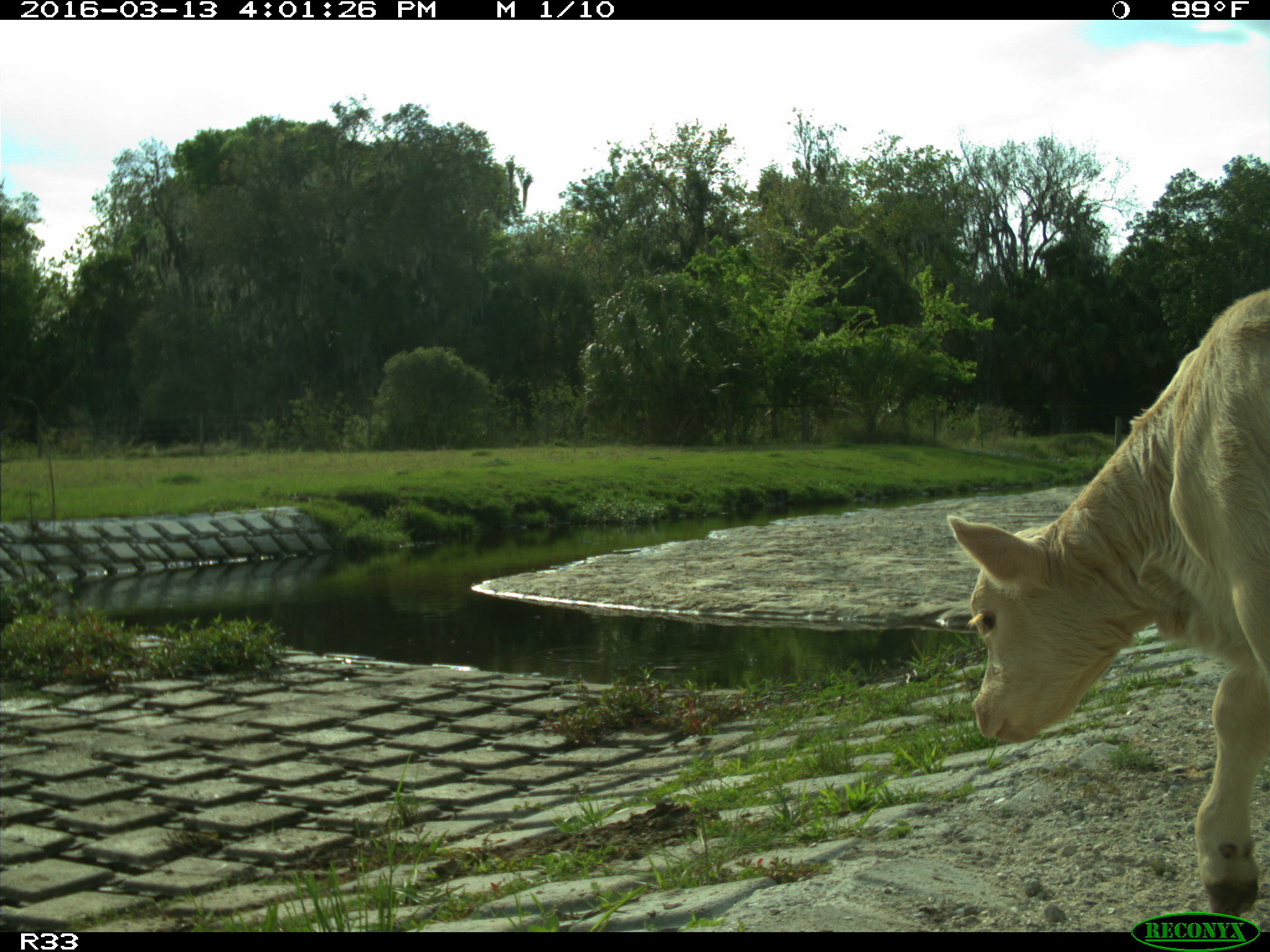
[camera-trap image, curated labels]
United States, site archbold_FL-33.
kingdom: Animalia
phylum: Chordata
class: Mammalia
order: Artiodactyla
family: Bovidae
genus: Bos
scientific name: Bos taurus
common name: domestic cow